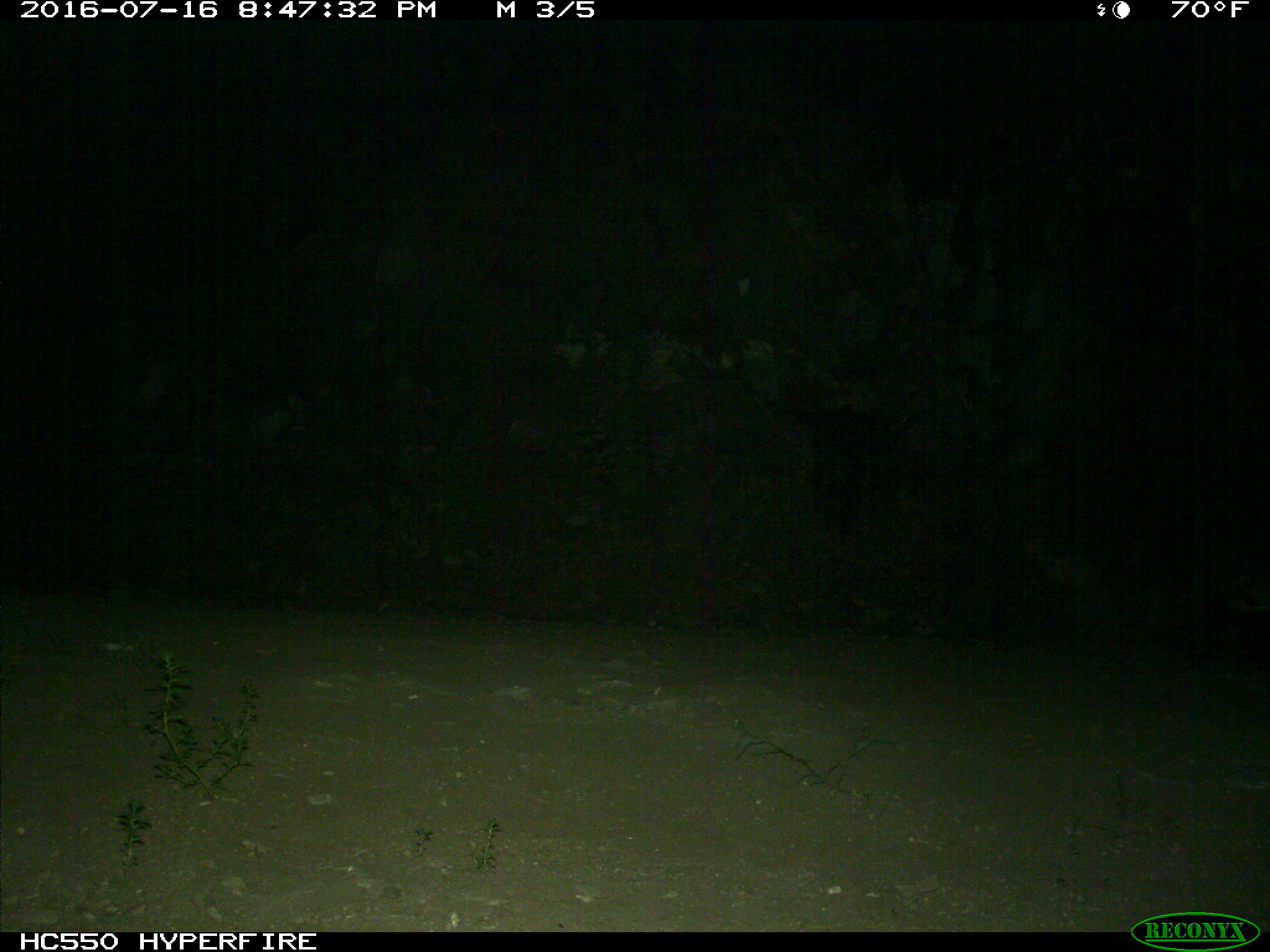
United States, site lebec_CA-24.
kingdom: Animalia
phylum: Chordata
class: Mammalia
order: Carnivora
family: Mephitidae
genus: Mephitis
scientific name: Mephitis mephitis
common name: striped skunk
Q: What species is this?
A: Mephitis mephitis (striped skunk).